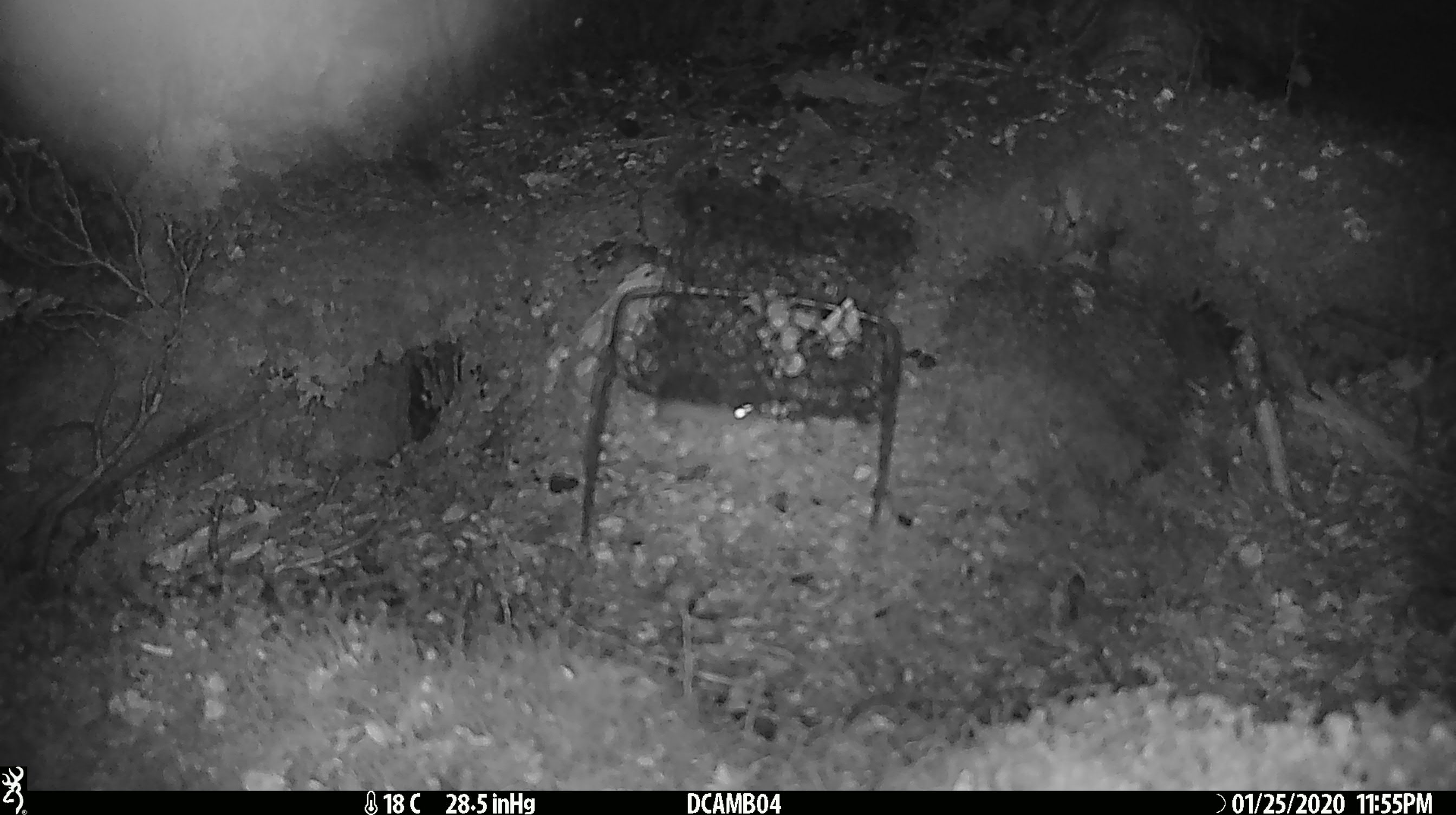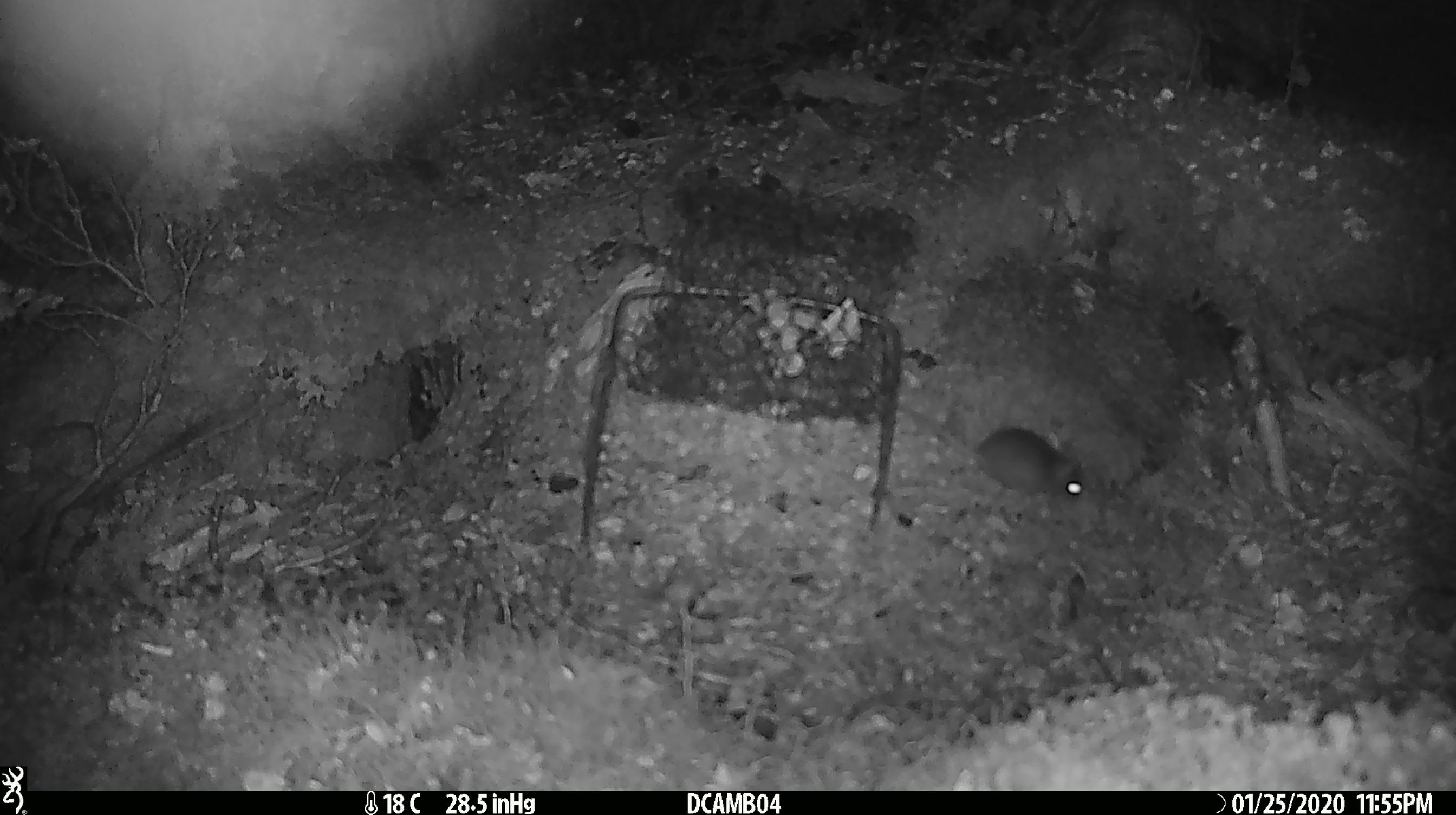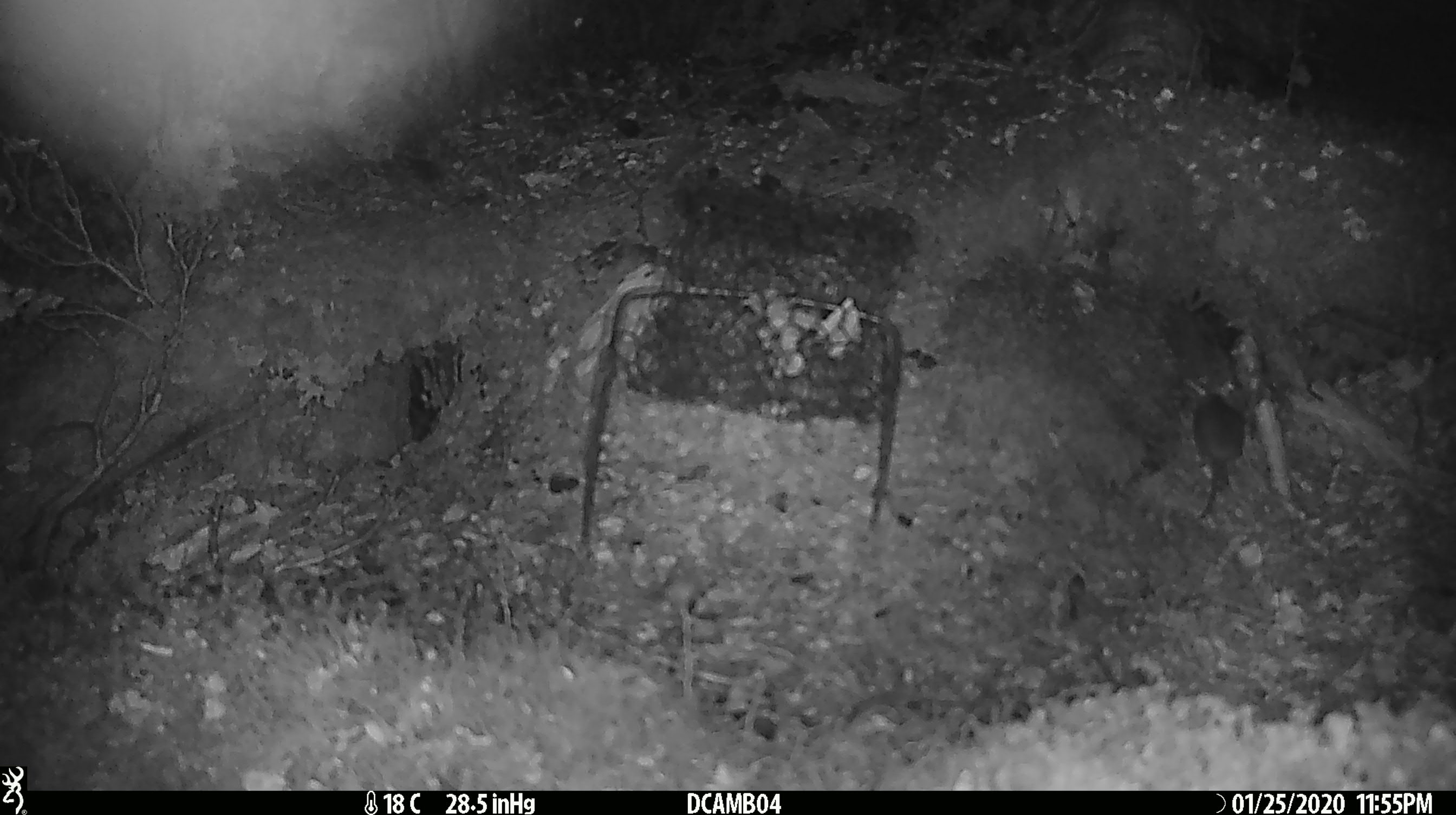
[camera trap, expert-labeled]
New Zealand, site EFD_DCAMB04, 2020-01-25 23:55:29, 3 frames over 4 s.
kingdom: Animalia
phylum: Chordata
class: Mammalia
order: Rodentia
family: Muridae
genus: Mus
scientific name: Mus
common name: mouse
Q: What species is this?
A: Mouse (Mus).